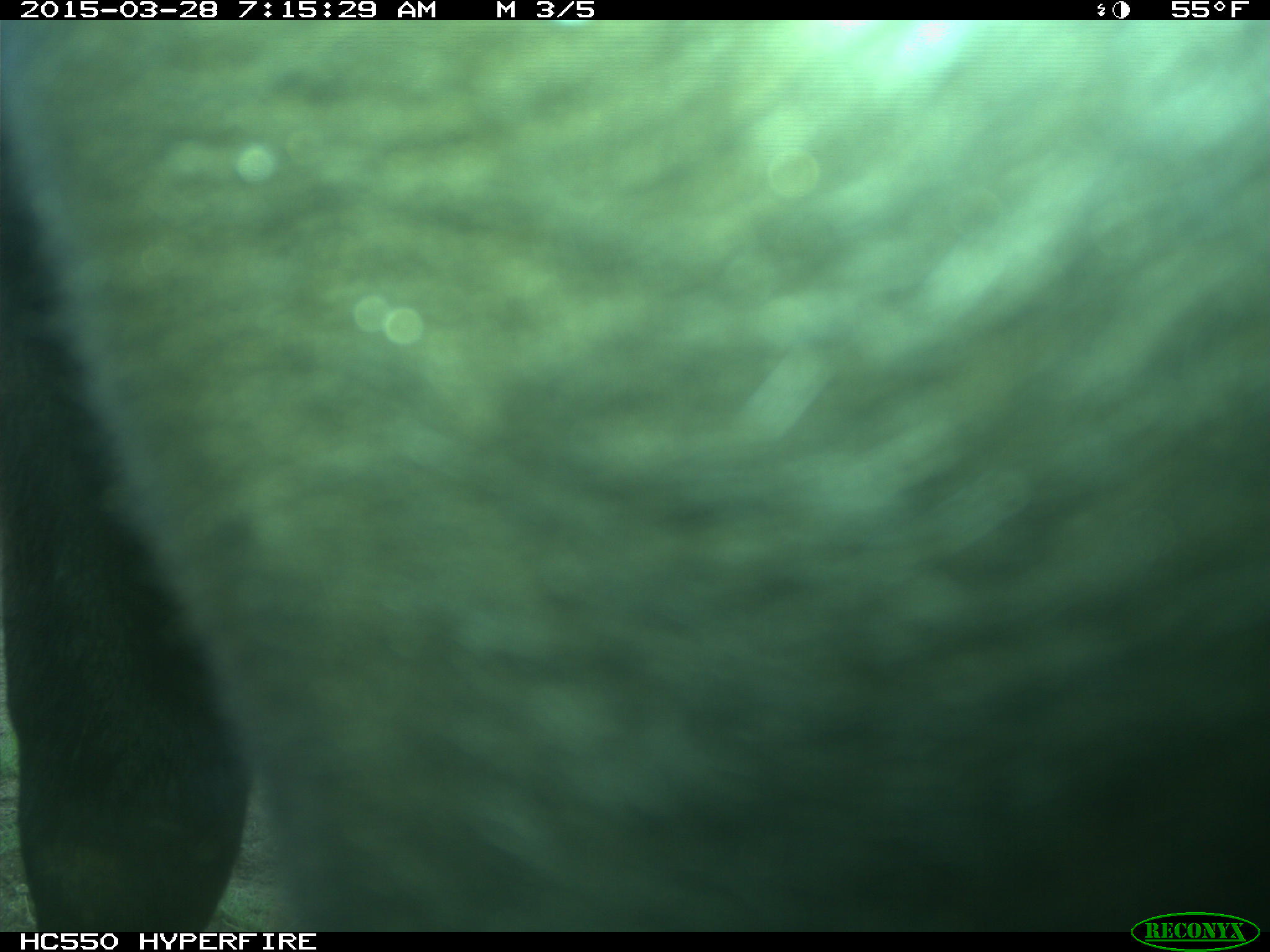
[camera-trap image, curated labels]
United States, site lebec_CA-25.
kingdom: Animalia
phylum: Chordata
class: Mammalia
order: Artiodactyla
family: Bovidae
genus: Bos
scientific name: Bos taurus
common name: domestic cow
Bos taurus (domestic cow).